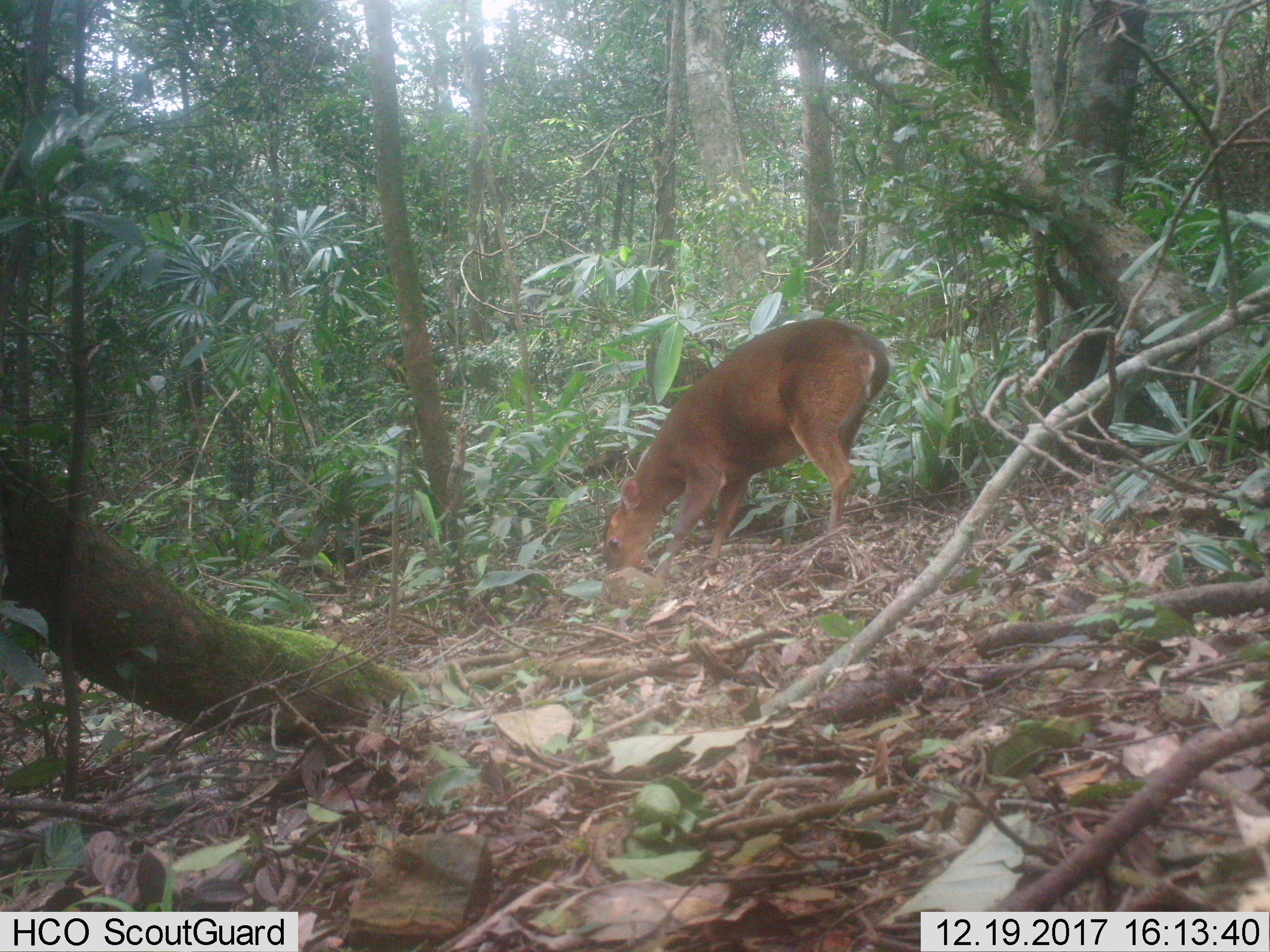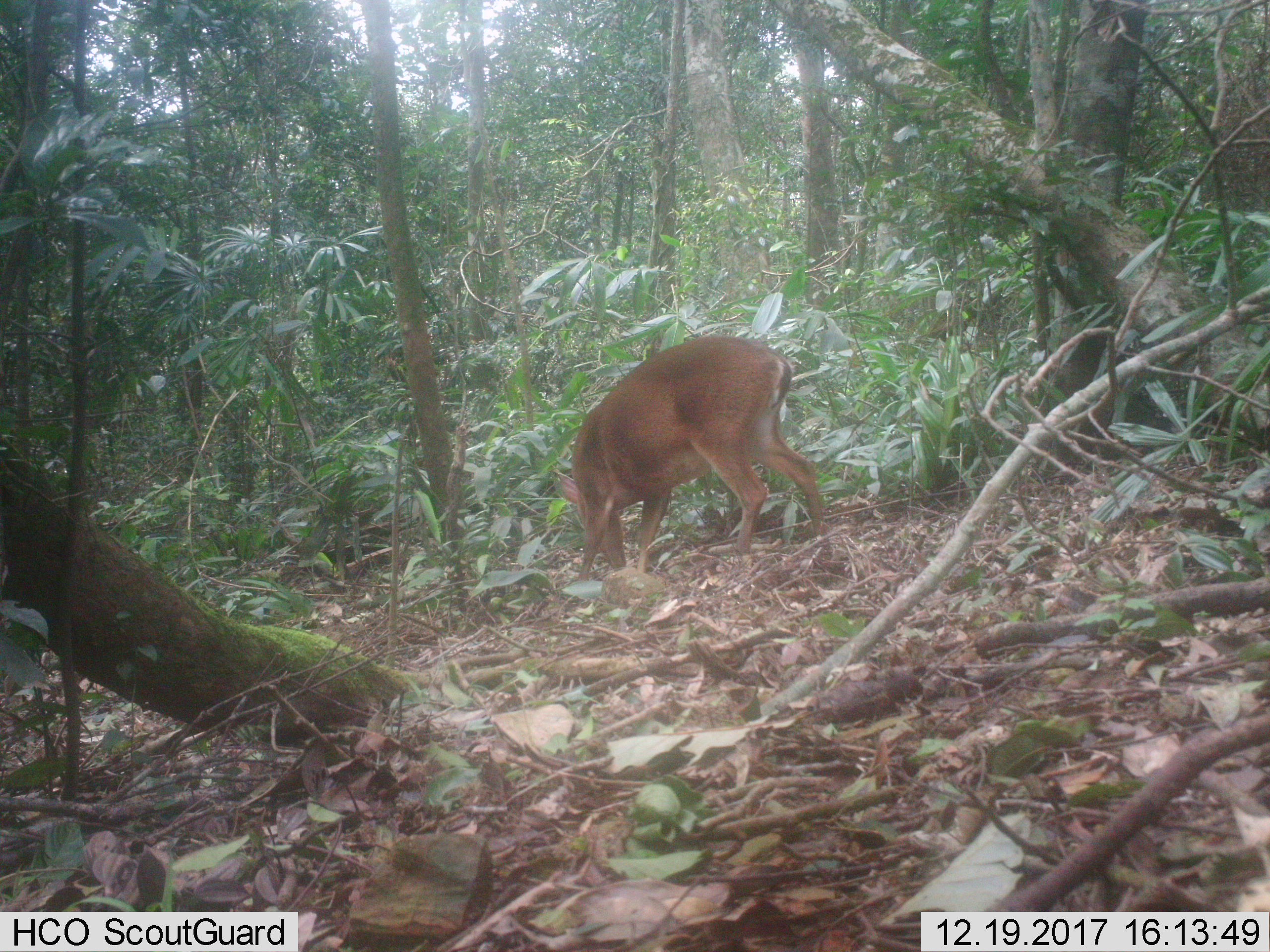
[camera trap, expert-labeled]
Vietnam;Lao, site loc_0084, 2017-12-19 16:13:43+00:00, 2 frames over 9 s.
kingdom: Animalia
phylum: Chordata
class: Mammalia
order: Artiodactyla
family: Cervidae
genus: Muntiacus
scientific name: Muntiacus vuquangensis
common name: large-antlered muntjac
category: large antlered muntjac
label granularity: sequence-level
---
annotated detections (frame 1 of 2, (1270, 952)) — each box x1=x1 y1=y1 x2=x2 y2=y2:
large antlered muntjac: x1=602 y1=317 x2=891 y2=579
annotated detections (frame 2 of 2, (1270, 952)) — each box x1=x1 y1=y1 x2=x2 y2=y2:
large antlered muntjac: x1=551 y1=335 x2=827 y2=580